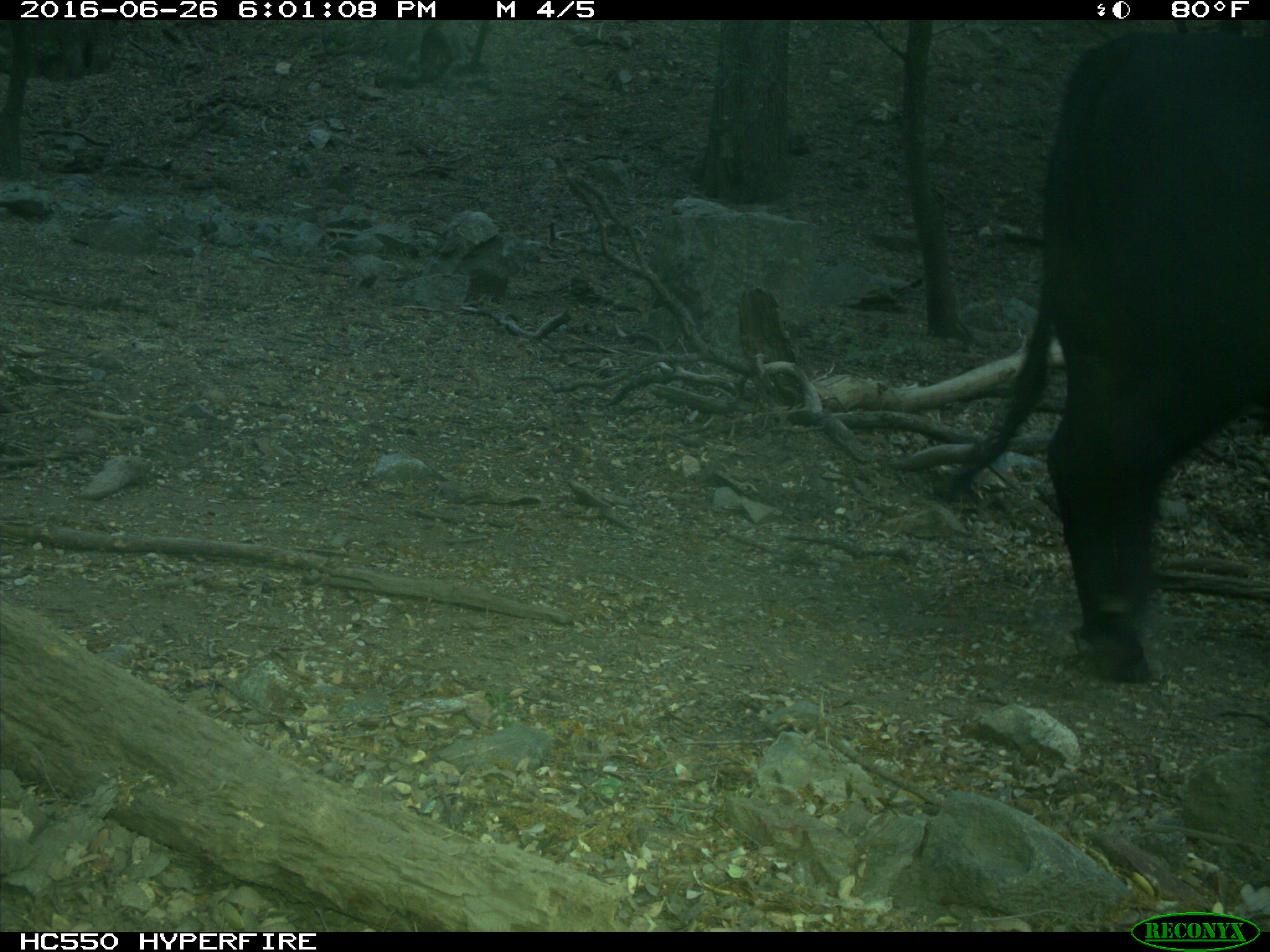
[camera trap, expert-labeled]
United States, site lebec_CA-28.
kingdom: Animalia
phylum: Chordata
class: Mammalia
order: Artiodactyla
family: Bovidae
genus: Bos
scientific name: Bos taurus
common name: domestic cow